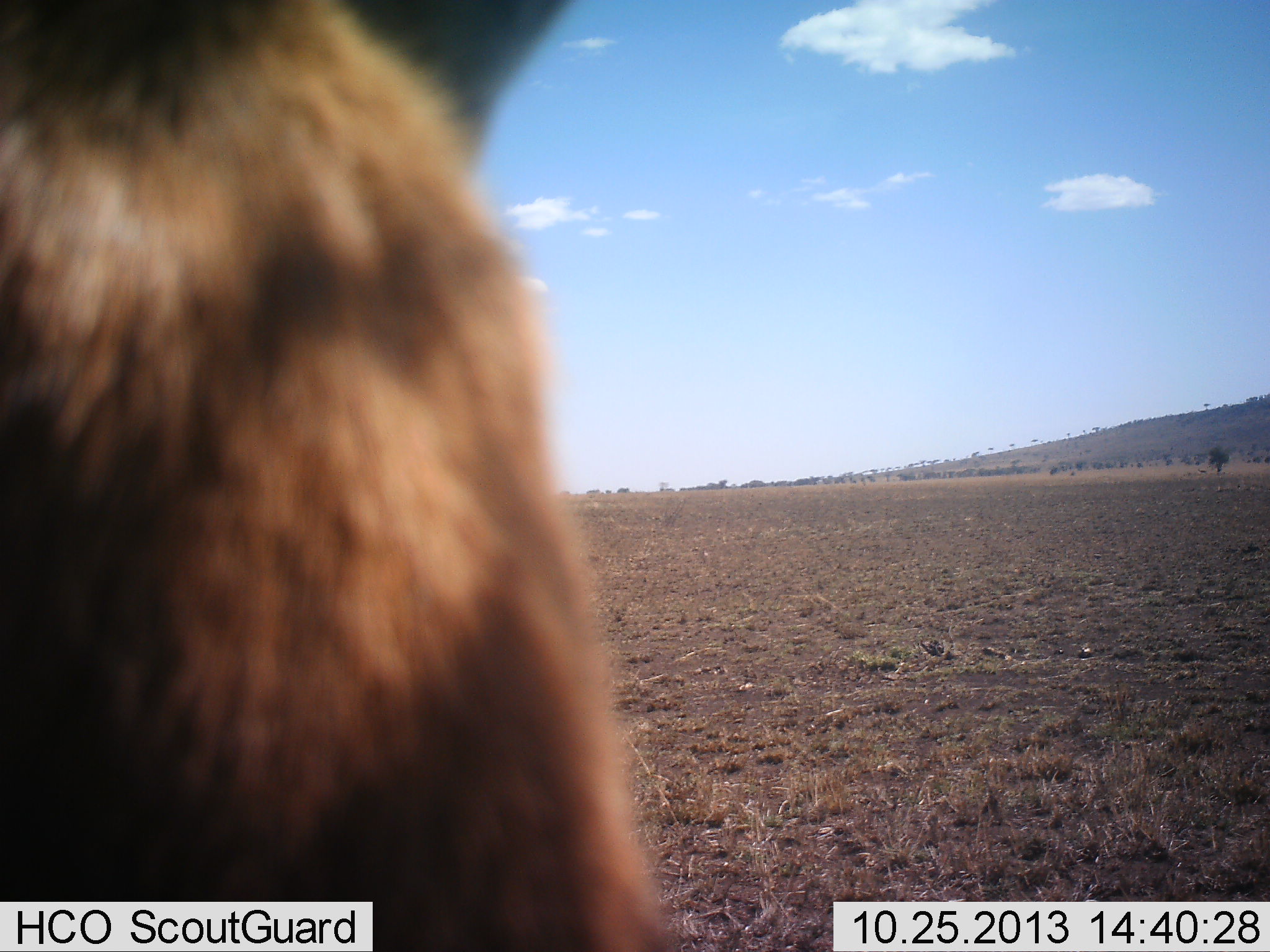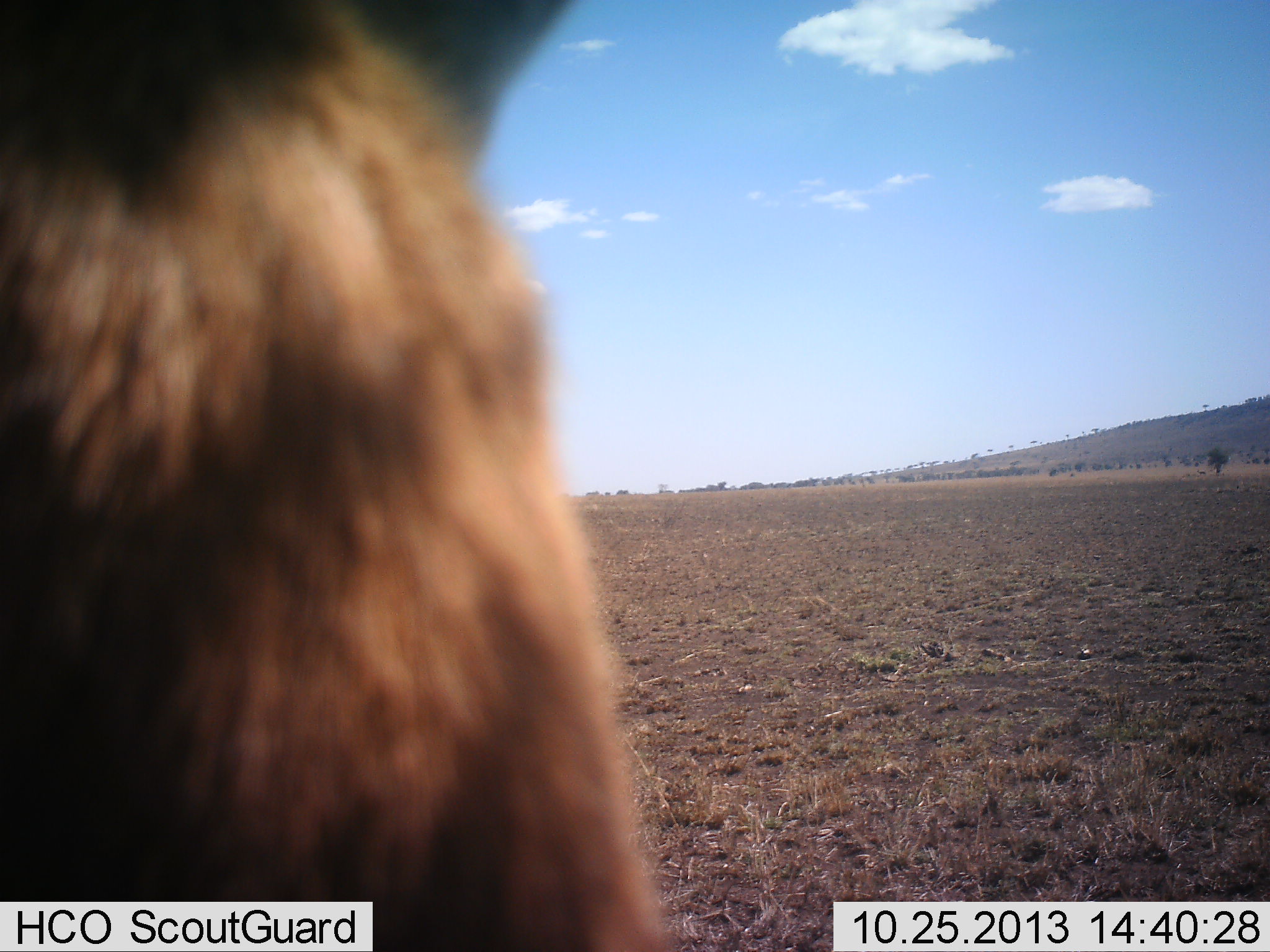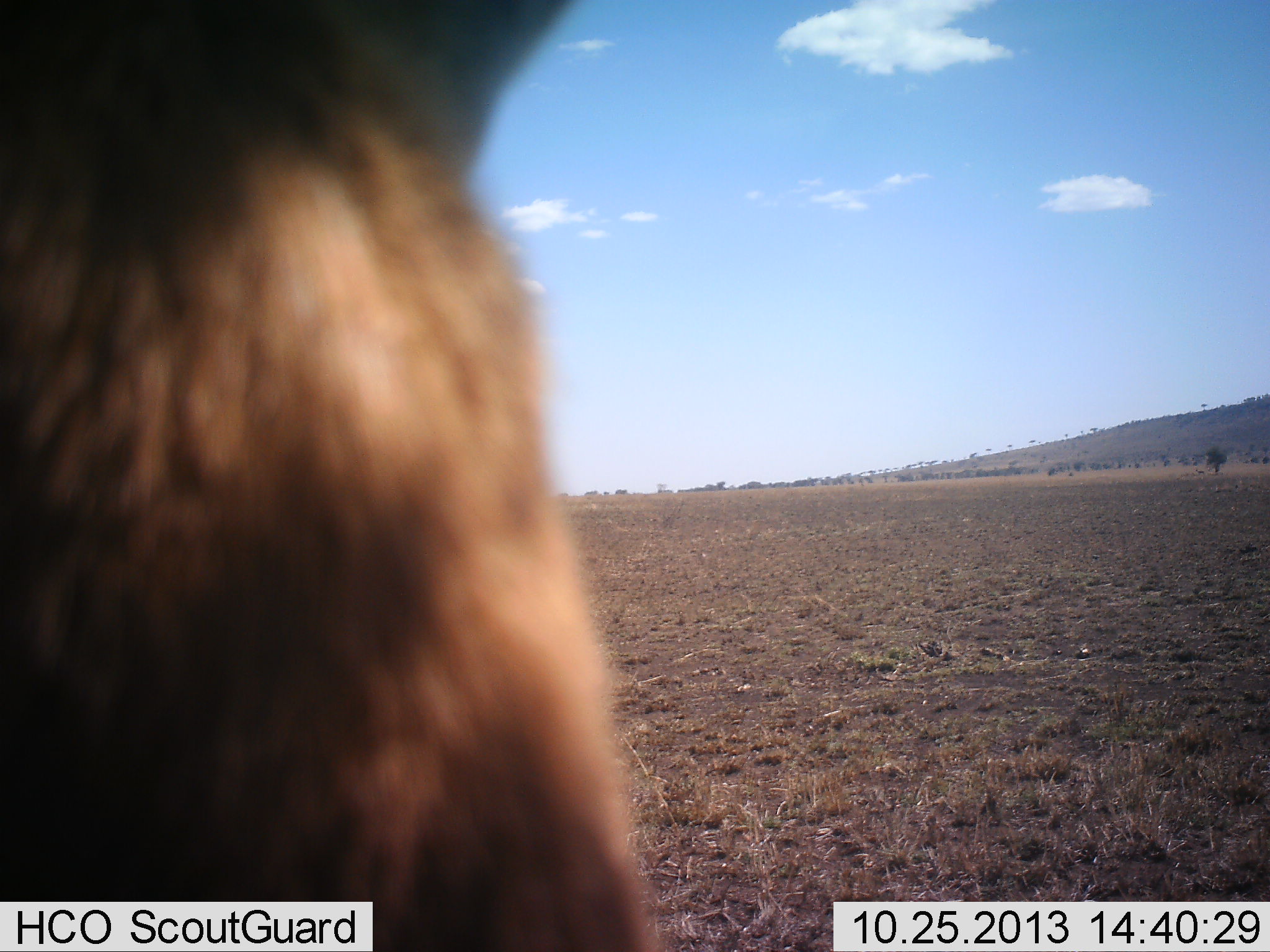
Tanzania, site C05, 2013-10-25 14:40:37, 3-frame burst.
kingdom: Animalia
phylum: Chordata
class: Mammalia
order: Artiodactyla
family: Bovidae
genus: Connochaetes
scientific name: Connochaetes taurinus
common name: blue wildebeest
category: wildebeest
Wildebeest (blue wildebeest) (Connochaetes taurinus), count 1. Behavior (volunteer vote fractions): standing 100%, resting 0%, moving 0%, interacting 0%. Young present (vote fraction): 0%. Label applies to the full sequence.